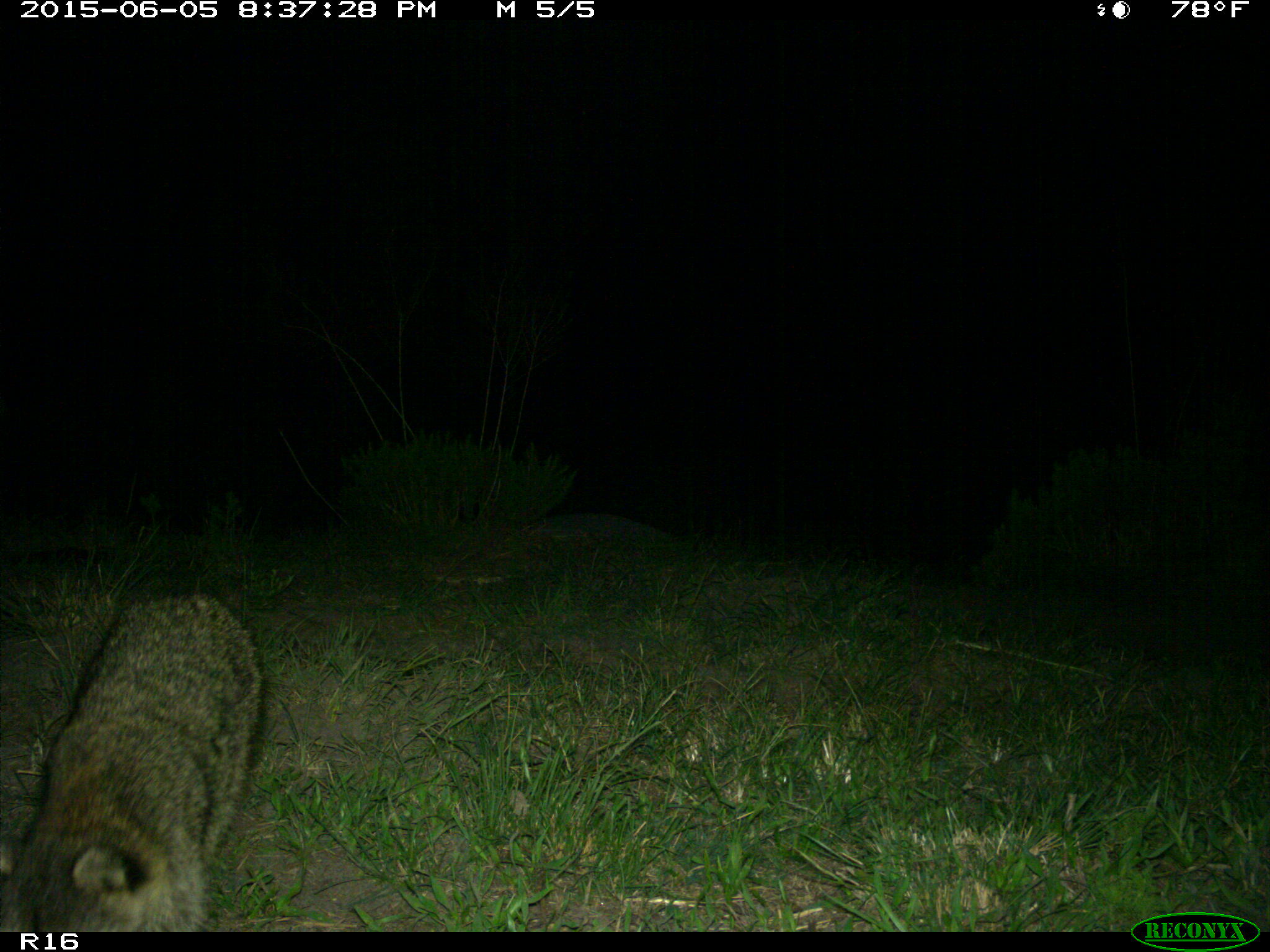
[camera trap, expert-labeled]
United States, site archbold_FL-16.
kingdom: Animalia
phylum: Chordata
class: Mammalia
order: Carnivora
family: Procyonidae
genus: Procyon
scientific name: Procyon lotor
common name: common raccoon